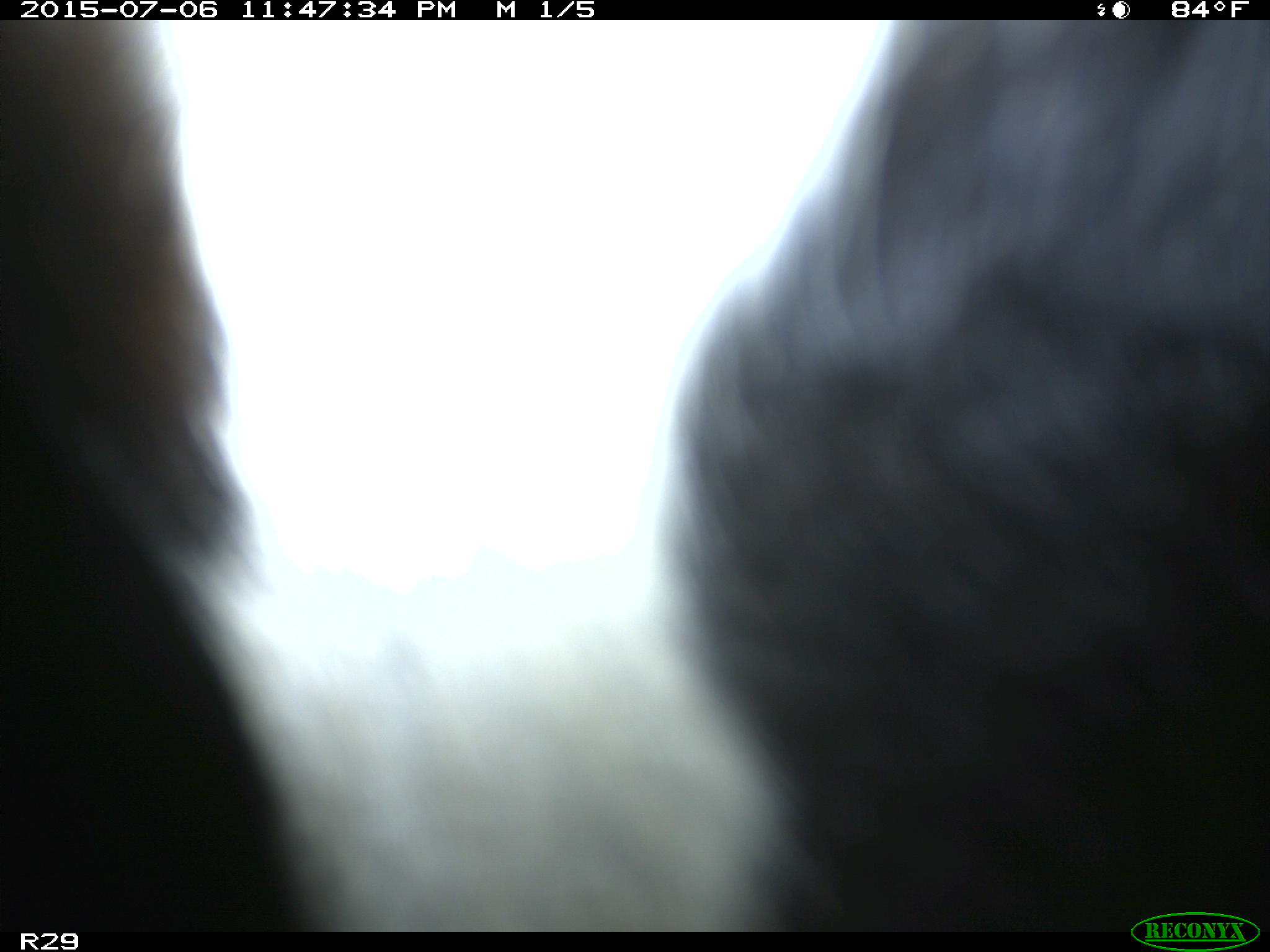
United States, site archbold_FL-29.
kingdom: Animalia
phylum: Chordata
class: Mammalia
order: Artiodactyla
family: Bovidae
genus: Bos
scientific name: Bos taurus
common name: domestic cow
Bos taurus (domestic cow).